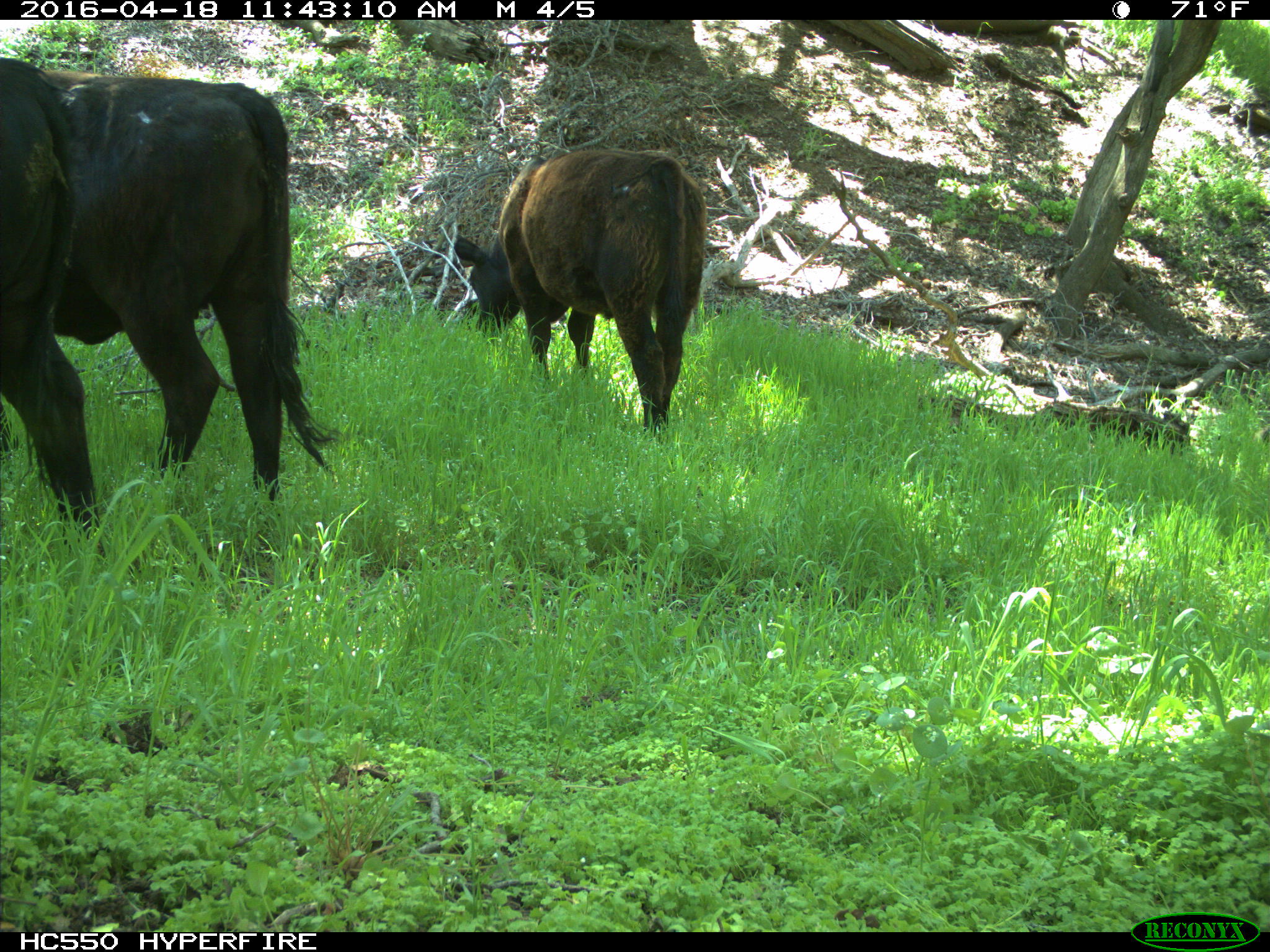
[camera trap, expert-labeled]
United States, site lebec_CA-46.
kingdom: Animalia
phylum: Chordata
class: Mammalia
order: Artiodactyla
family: Bovidae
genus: Bos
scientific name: Bos taurus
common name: domestic cow